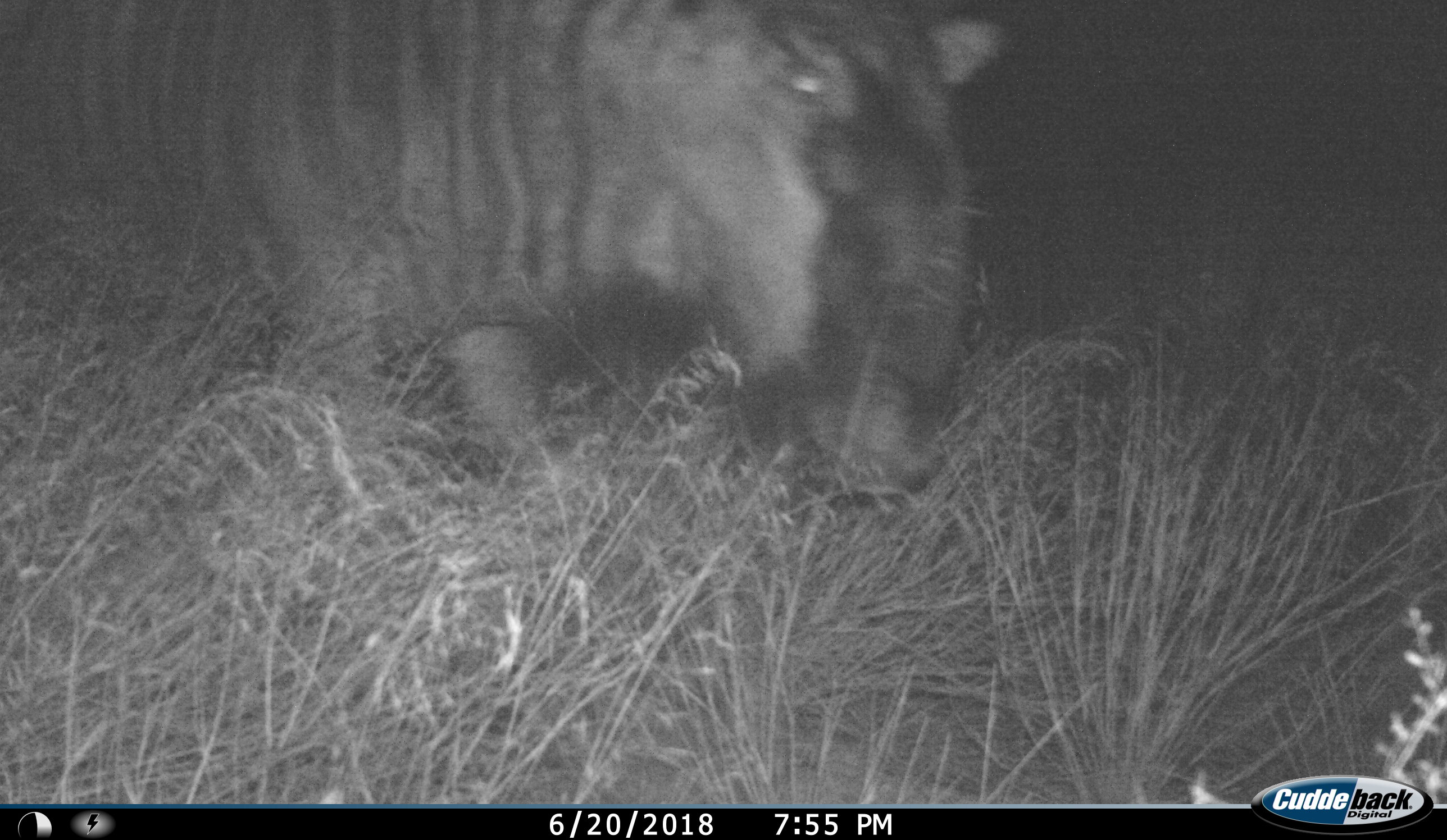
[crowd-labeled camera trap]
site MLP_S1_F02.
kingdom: Animalia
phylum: Chordata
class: Mammalia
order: Artiodactyla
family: Bovidae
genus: Connochaetes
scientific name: Connochaetes taurinus taurinus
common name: blue wildebeest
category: wildebeestblue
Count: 1.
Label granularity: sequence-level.